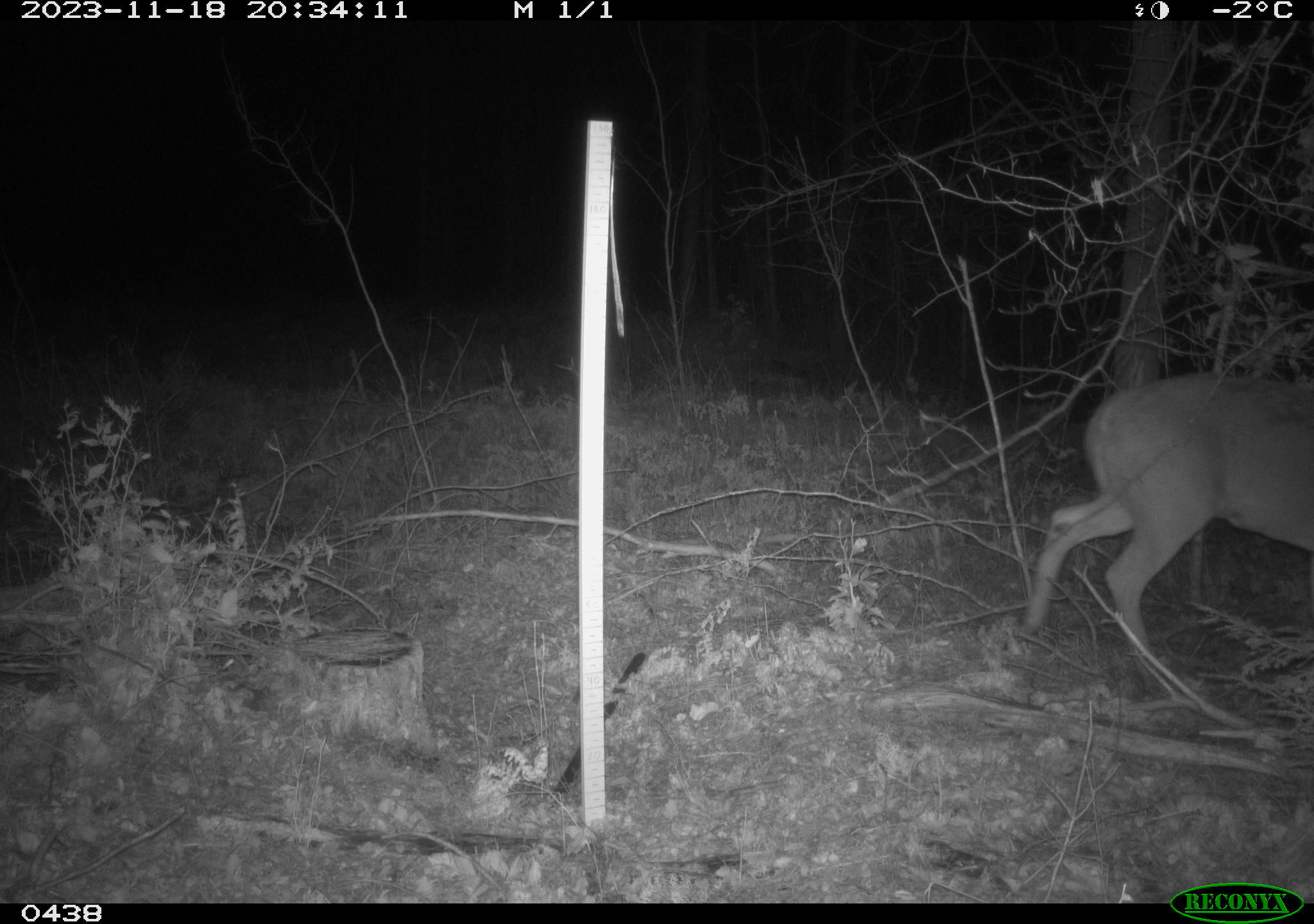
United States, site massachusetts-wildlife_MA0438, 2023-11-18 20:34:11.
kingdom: Animalia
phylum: Chordata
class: Mammalia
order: Artiodactyla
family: Cervidae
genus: Odocoileus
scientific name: Odocoileus virginianus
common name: white-tailed deer